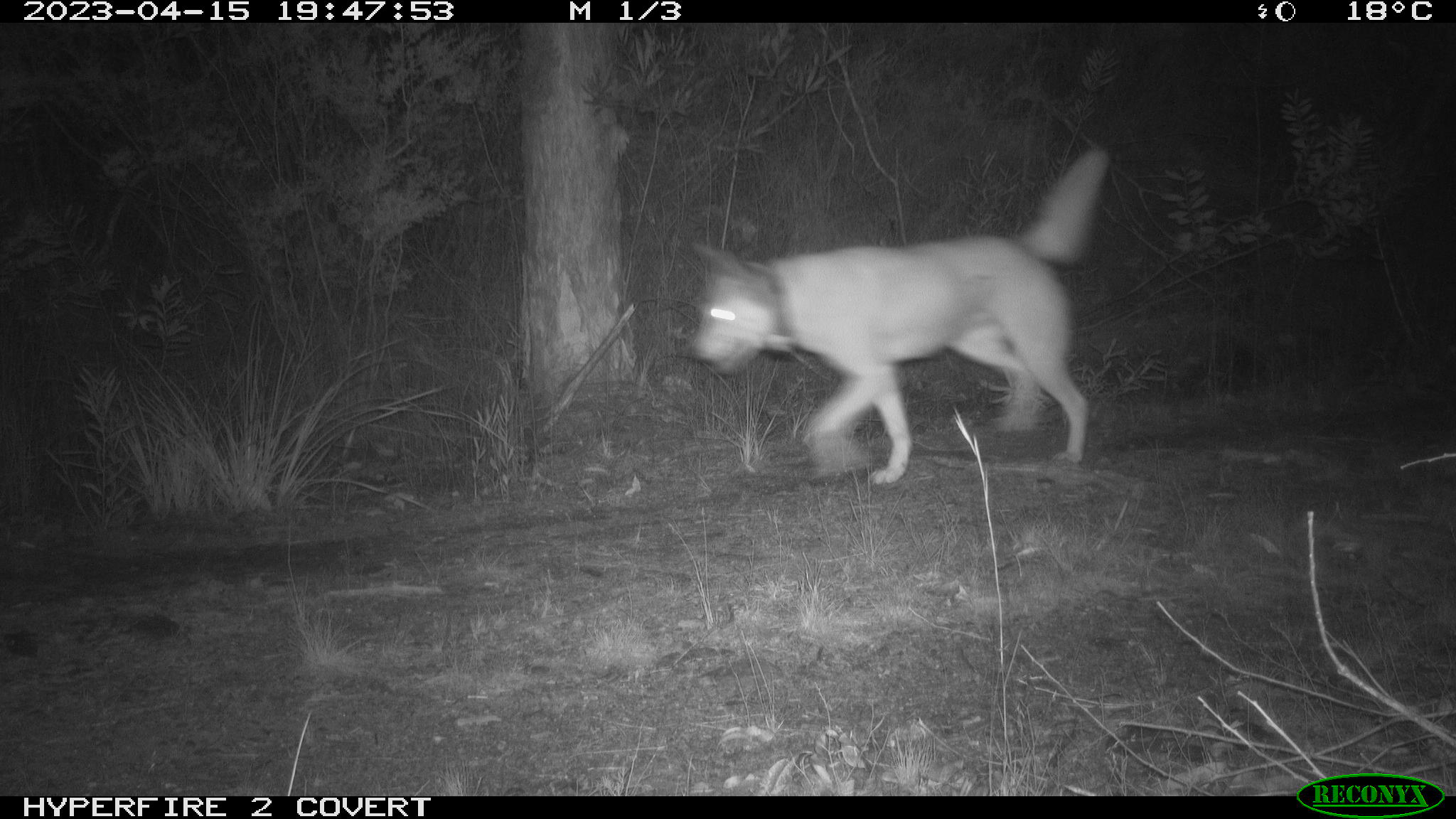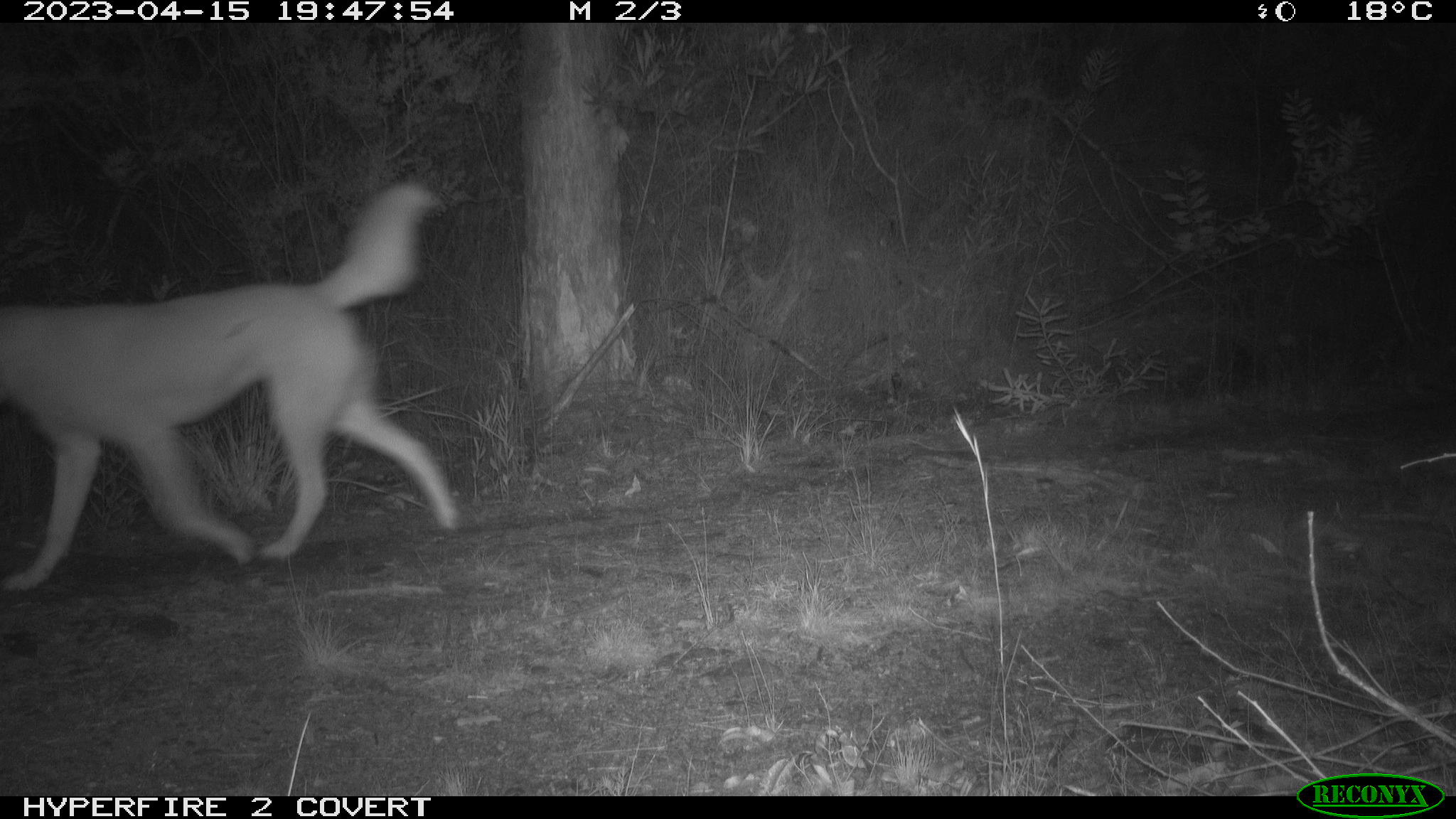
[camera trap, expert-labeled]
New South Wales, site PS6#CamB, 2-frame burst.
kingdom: Animalia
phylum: Chordata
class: Mammalia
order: Carnivora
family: Canidae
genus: Canis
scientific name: Canis familiaris dingo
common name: dingo